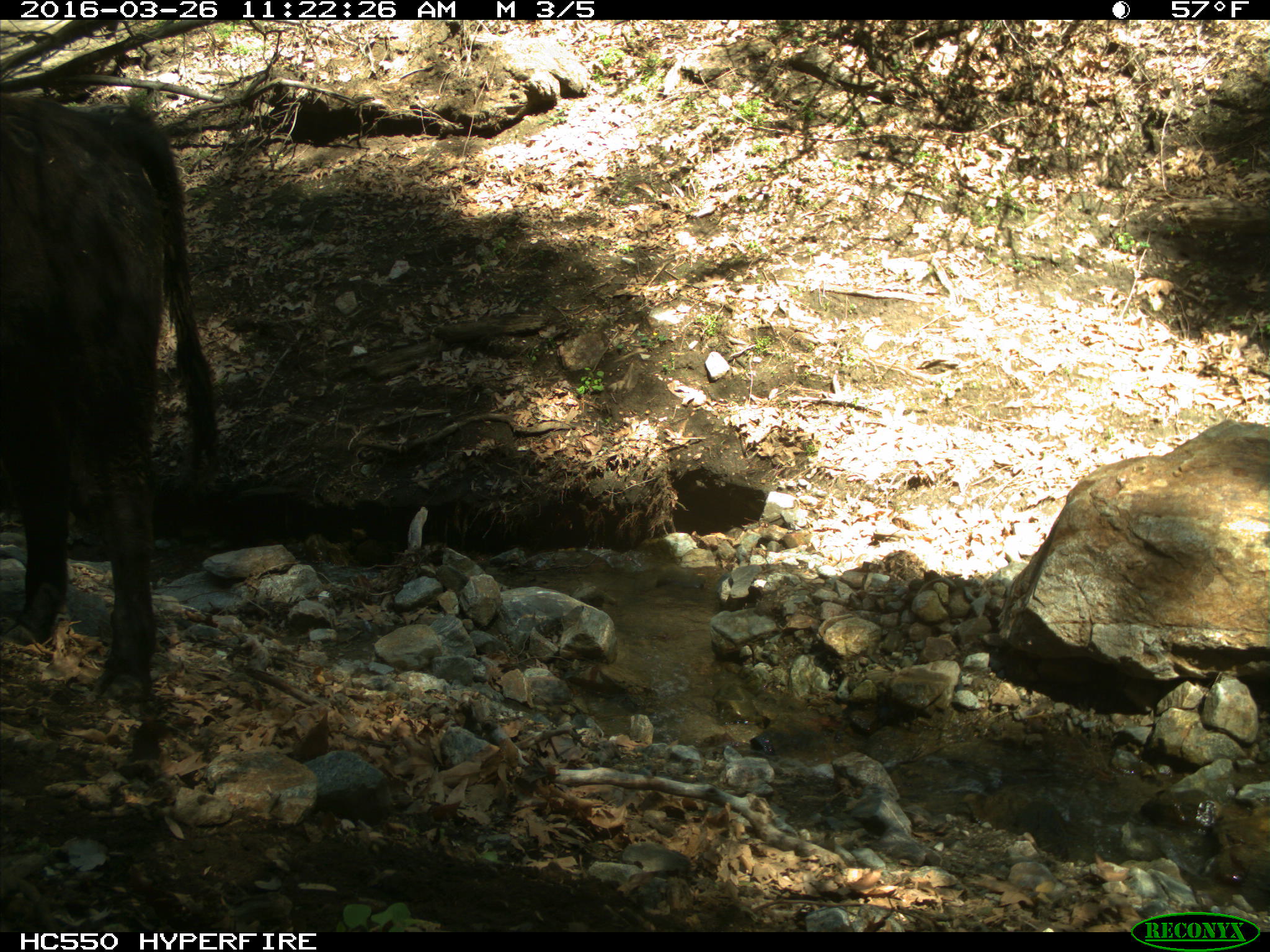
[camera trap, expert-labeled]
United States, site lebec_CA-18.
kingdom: Animalia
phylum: Chordata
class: Mammalia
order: Artiodactyla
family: Bovidae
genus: Bos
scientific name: Bos taurus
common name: domestic cow